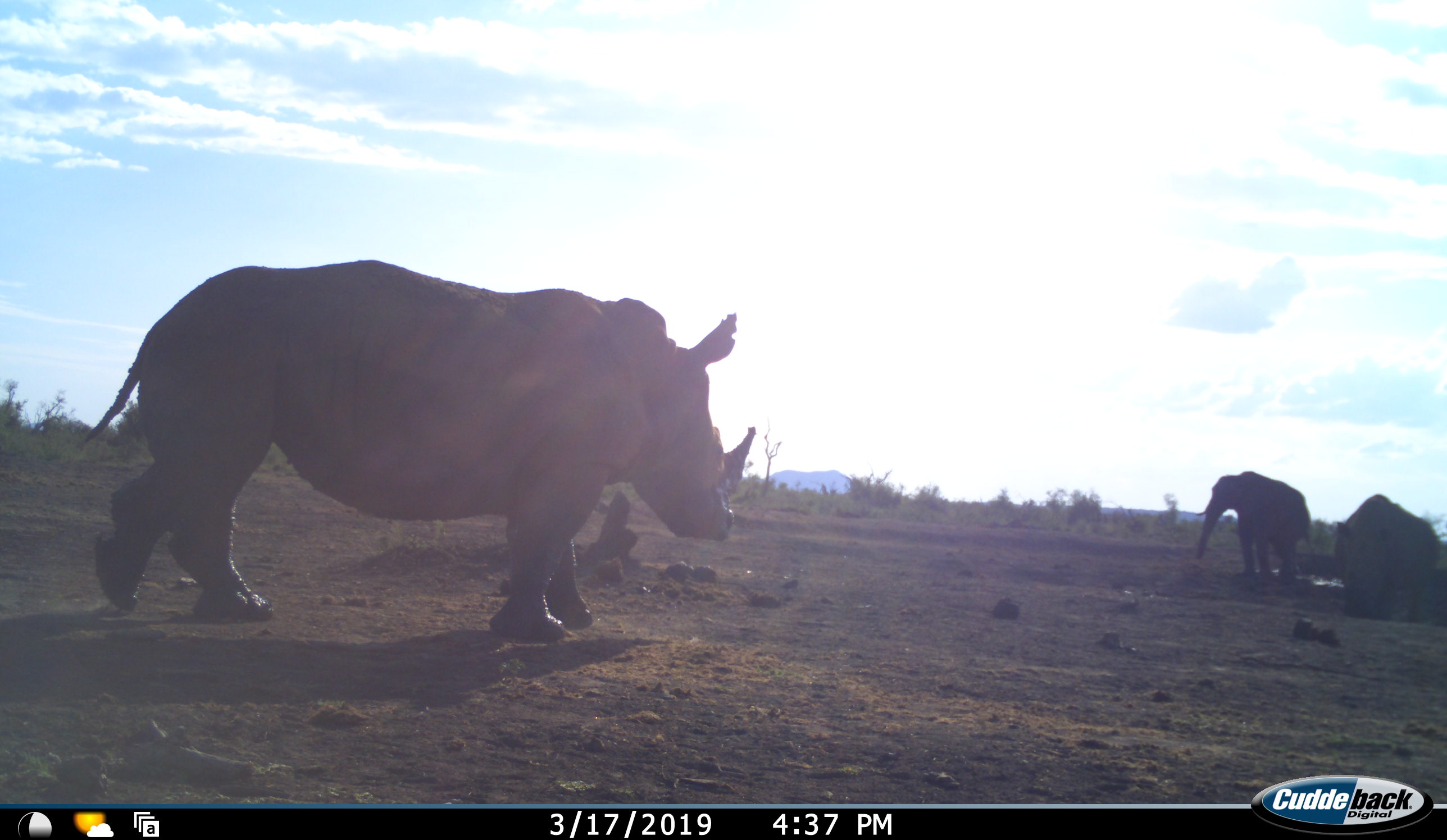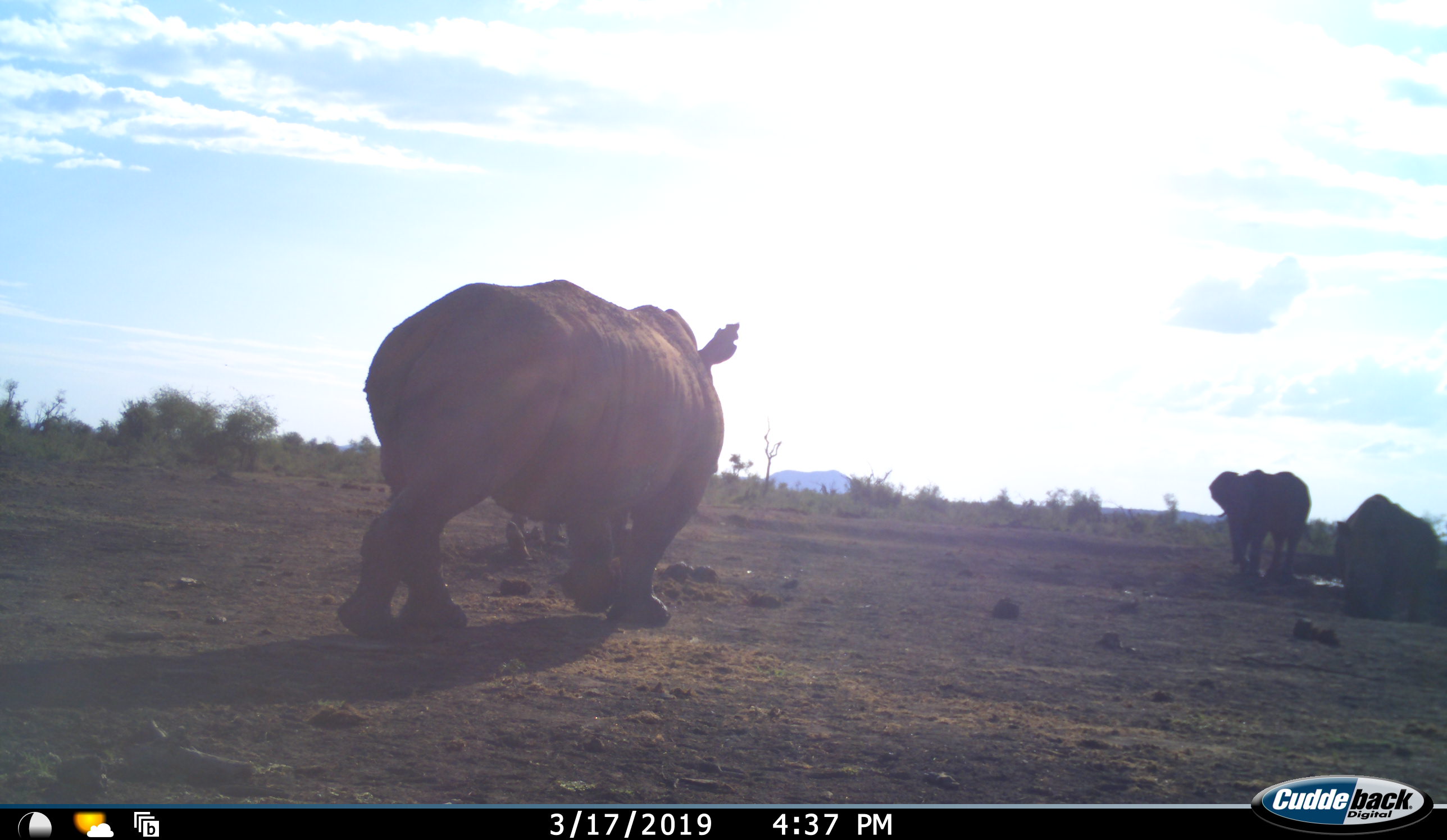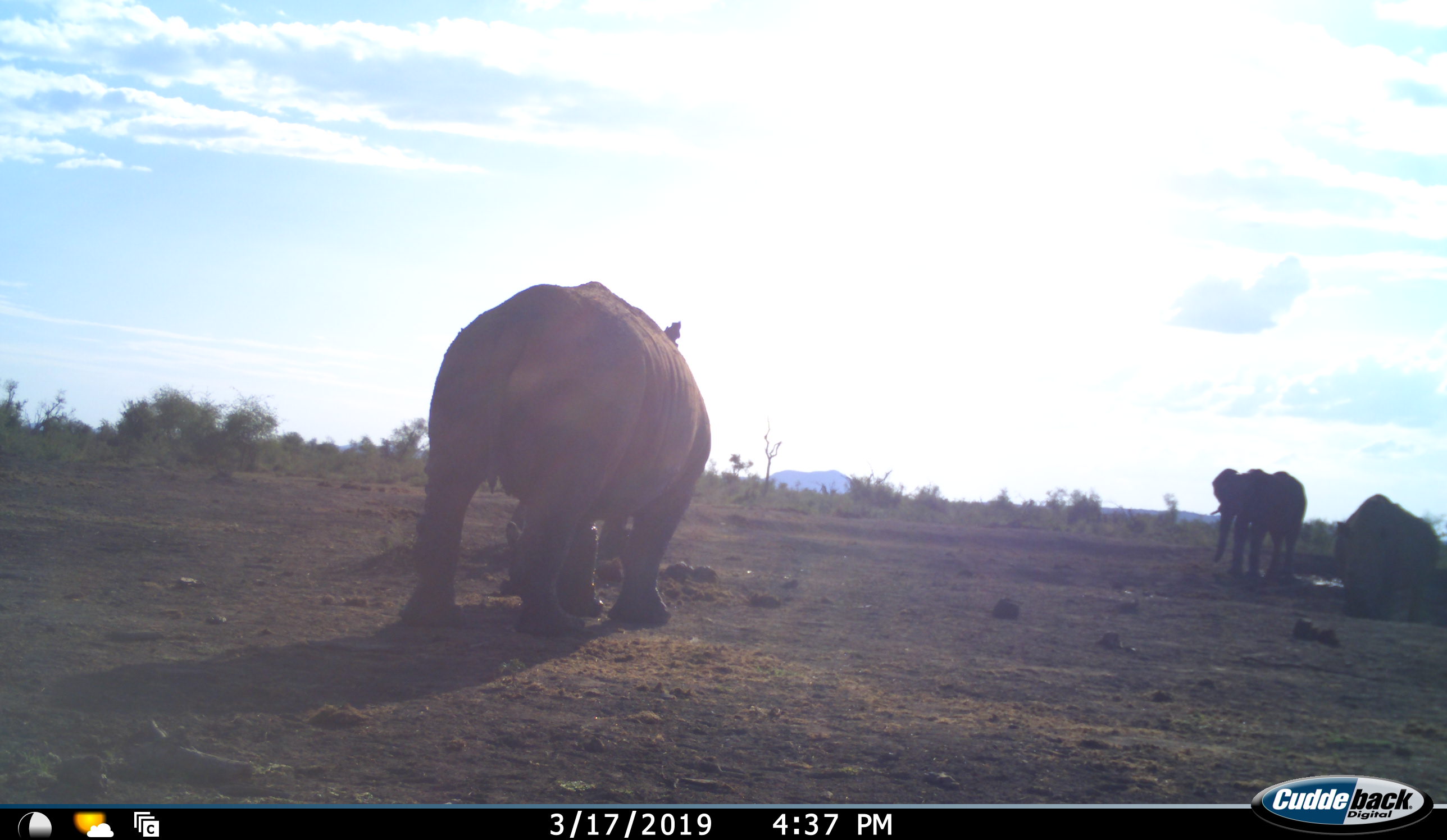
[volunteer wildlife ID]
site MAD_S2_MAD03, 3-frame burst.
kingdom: Animalia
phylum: Chordata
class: Mammalia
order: Proboscidea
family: Elephantidae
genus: Loxodonta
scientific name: Loxodonta africana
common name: african bush elephant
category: elephant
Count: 1.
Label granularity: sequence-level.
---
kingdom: Animalia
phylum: Chordata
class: Mammalia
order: Perissodactyla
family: Rhinocerotidae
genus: Diceros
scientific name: Diceros bicornis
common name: black rhinoceros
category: rhinocerosblack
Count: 1.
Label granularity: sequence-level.